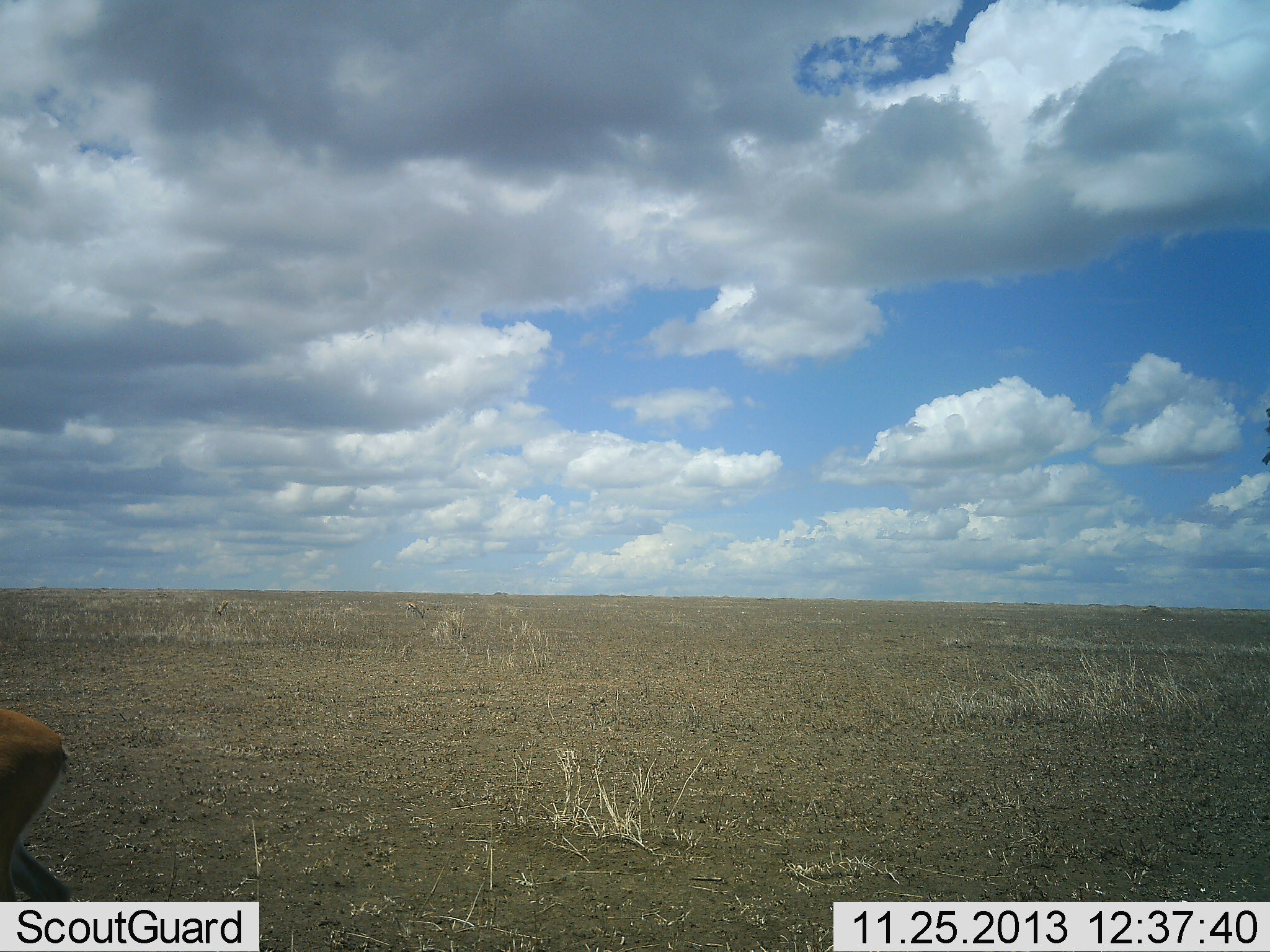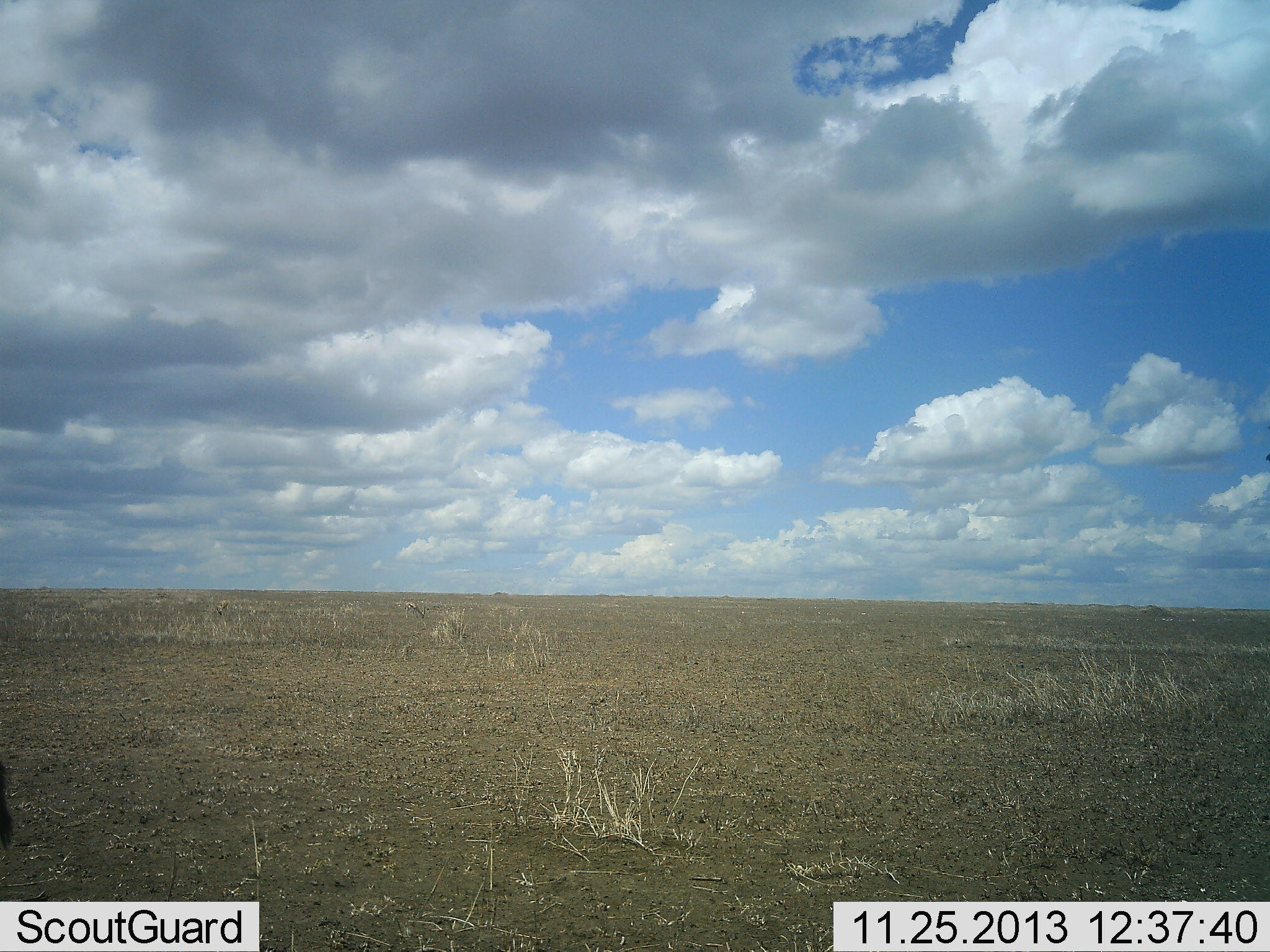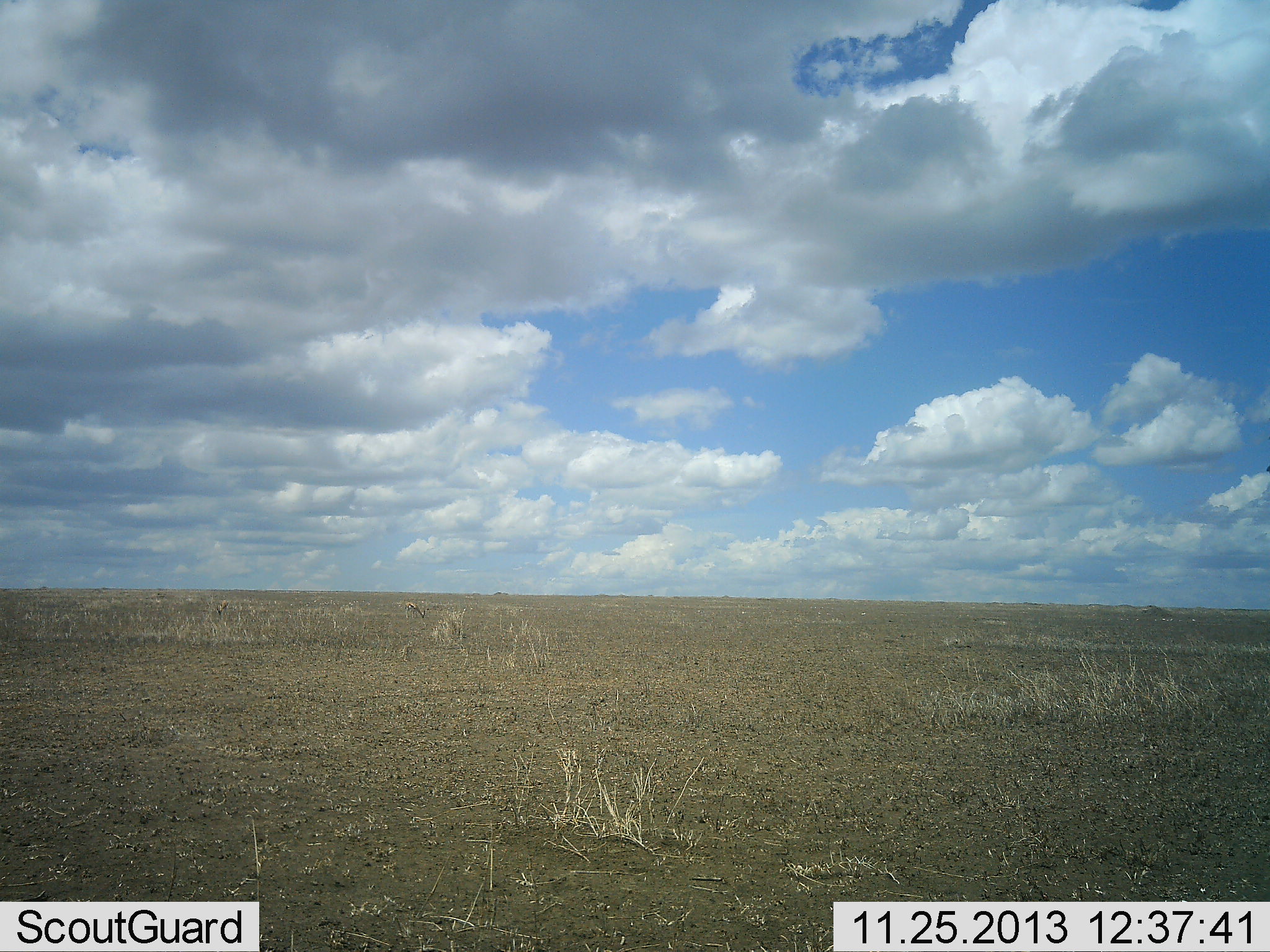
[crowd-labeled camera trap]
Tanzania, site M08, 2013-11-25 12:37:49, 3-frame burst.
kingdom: Animalia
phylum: Chordata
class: Mammalia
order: Artiodactyla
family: Bovidae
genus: Eudorcas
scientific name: Eudorcas thomsonii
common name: thomson's gazelle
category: gazellethomsons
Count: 1.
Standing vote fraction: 0%.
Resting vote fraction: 20%.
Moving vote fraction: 80%.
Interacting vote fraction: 0%.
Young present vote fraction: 0%.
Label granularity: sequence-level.